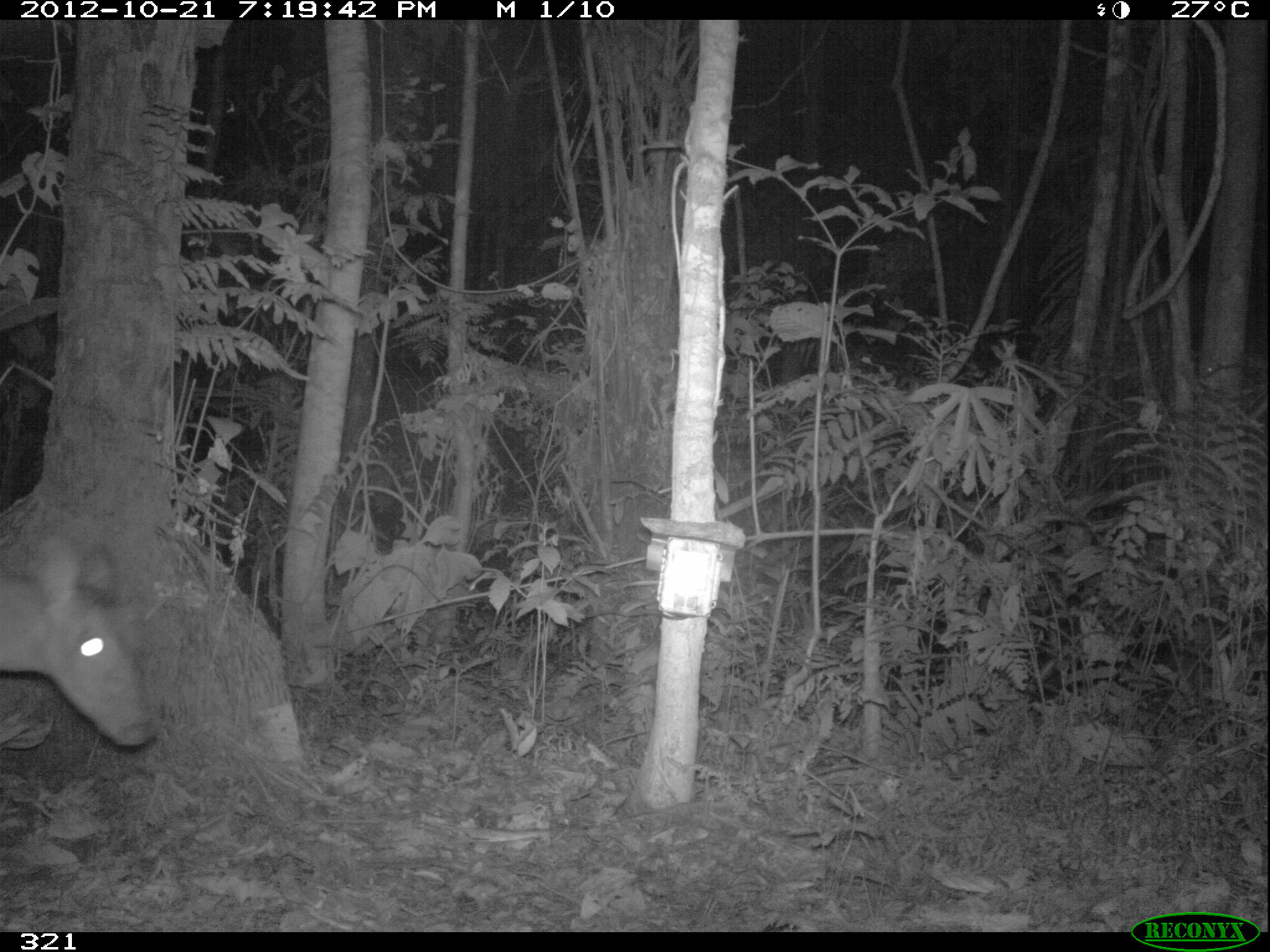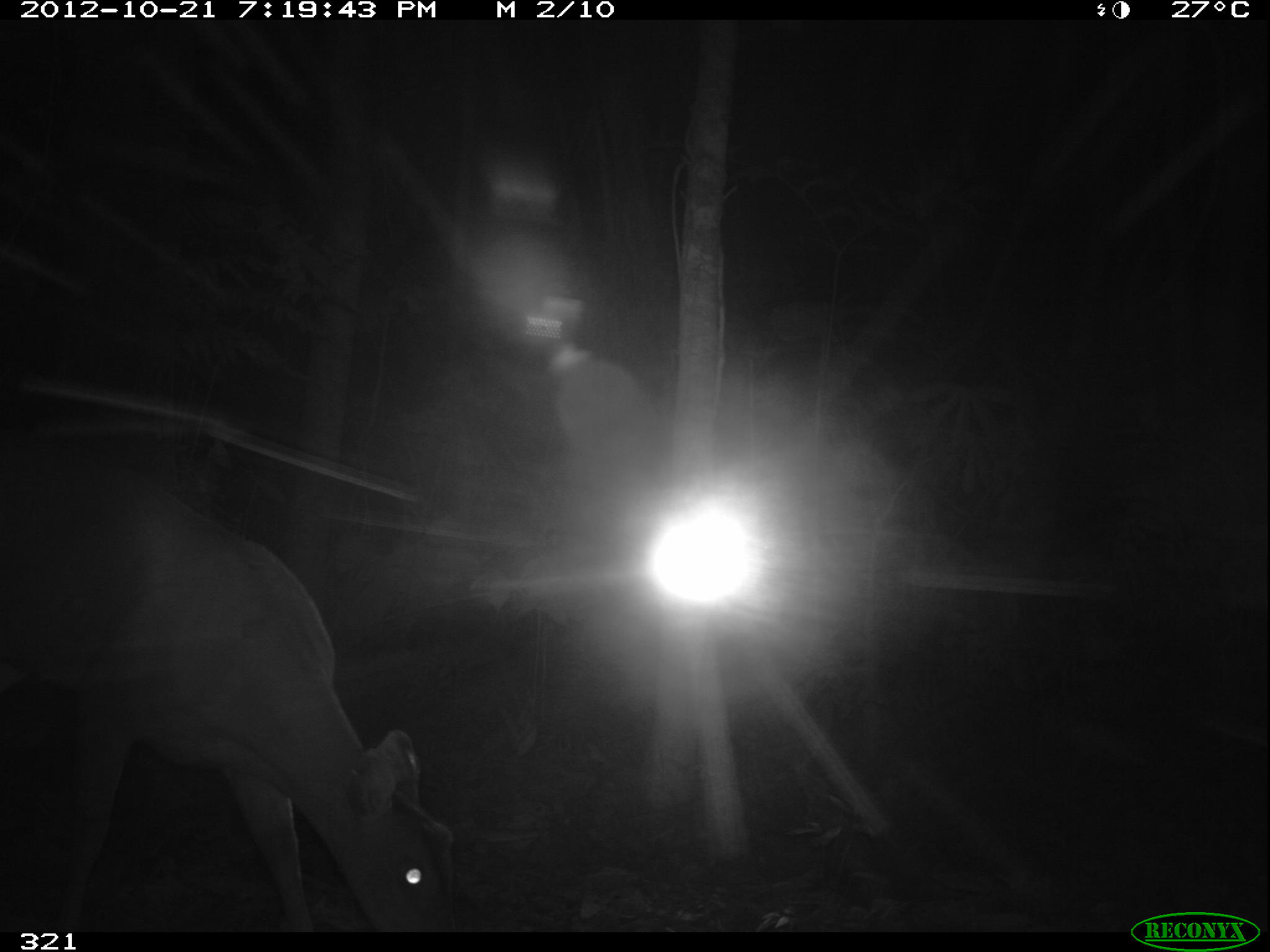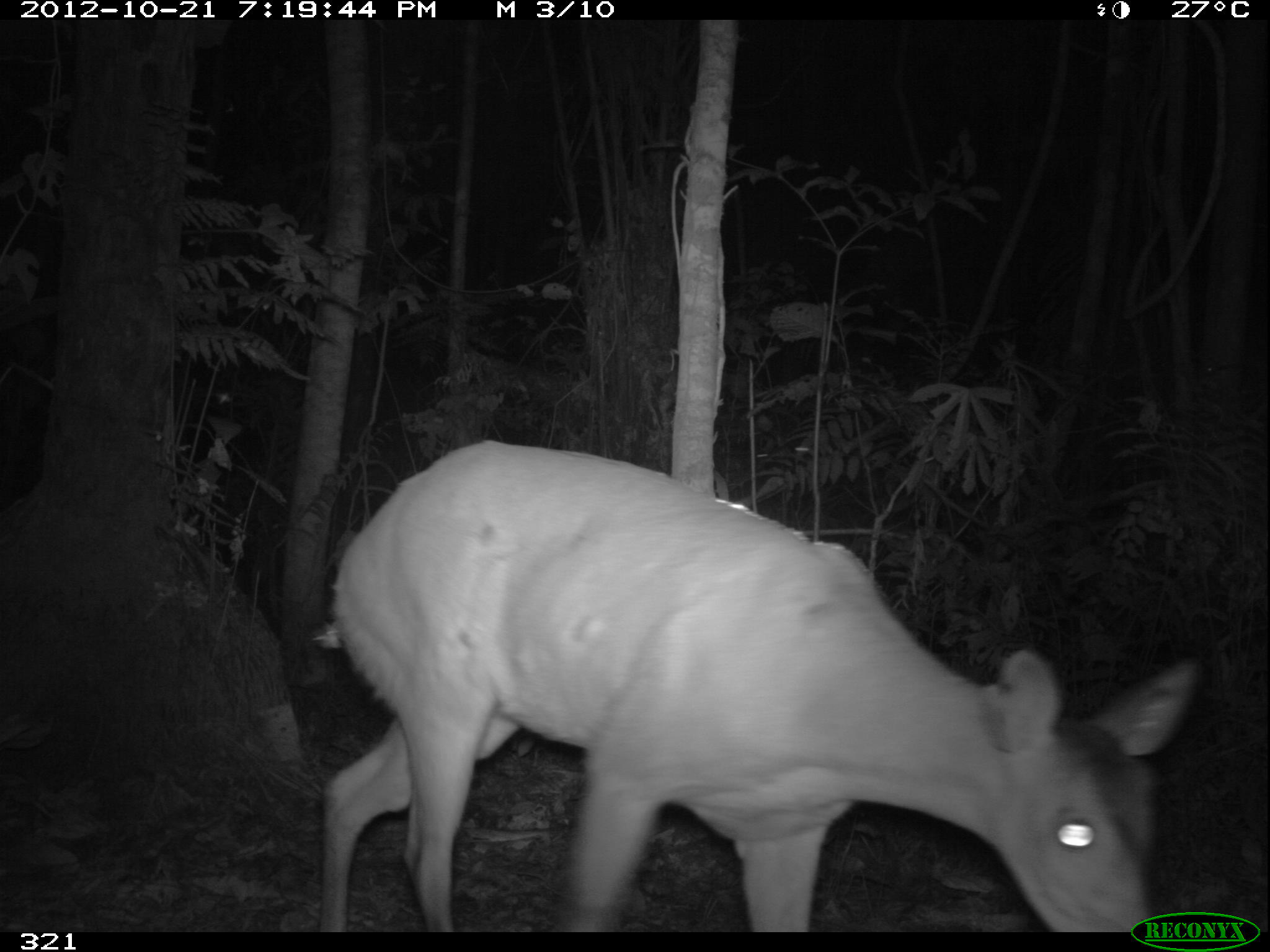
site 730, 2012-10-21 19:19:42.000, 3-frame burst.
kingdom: Animalia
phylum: Chordata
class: Mammalia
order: Artiodactyla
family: Cervidae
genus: Mazama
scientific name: Mazama americana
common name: red brocket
Mazama americana (red brocket).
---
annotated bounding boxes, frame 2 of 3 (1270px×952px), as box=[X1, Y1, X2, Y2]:
mazama americana: box=[0, 446, 456, 932]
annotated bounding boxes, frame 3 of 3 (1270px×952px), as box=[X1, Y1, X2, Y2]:
mazama americana: box=[308, 437, 1200, 930]